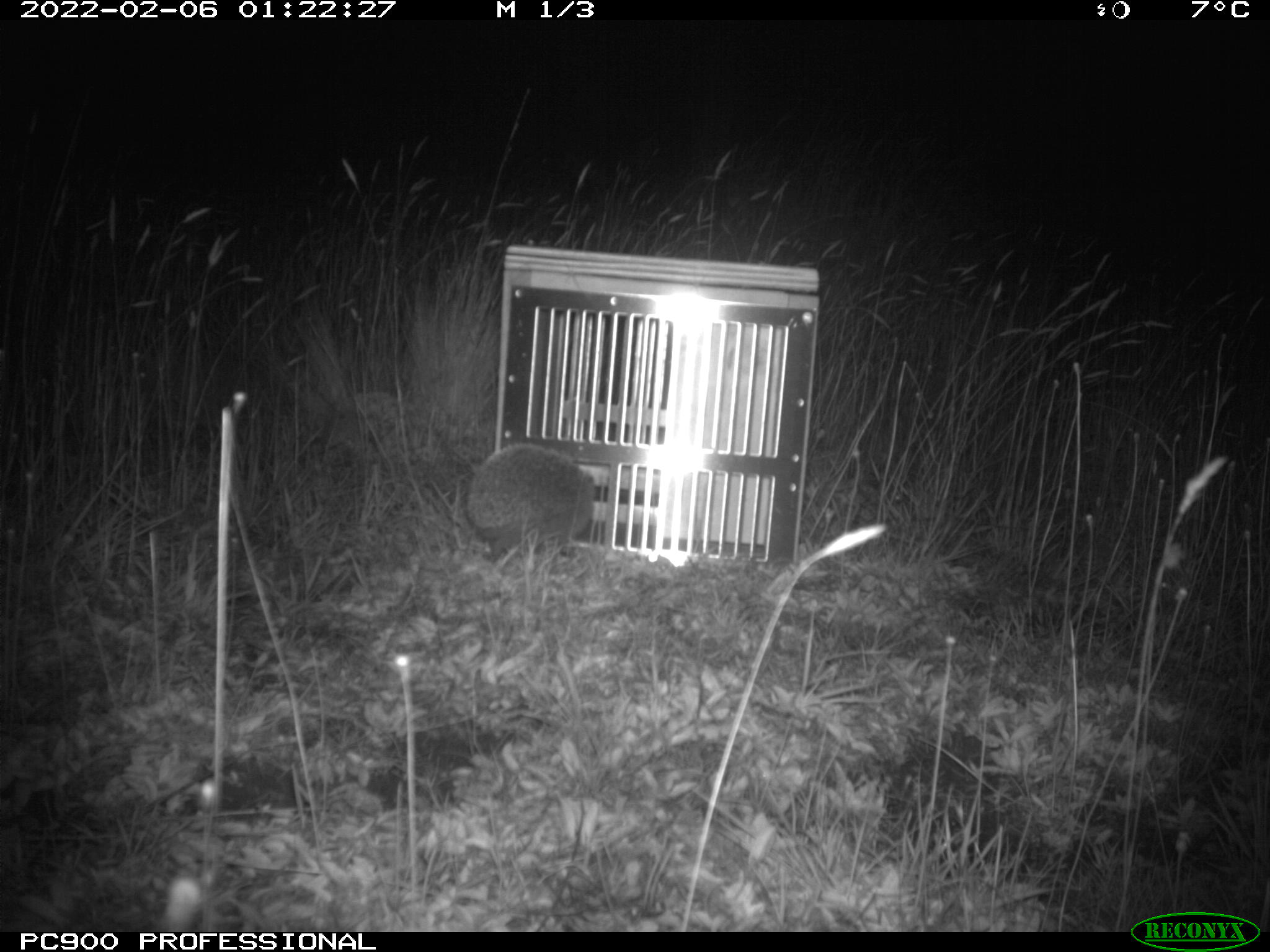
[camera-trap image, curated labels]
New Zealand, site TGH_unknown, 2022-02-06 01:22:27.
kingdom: Animalia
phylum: Chordata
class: Mammalia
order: Eulipotyphla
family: Erinaceidae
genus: Erinaceus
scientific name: Erinaceus europaeus europaeus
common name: european hedgehog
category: hedgehog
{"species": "hedgehog (european hedgehog) (Erinaceus europaeus europaeus)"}